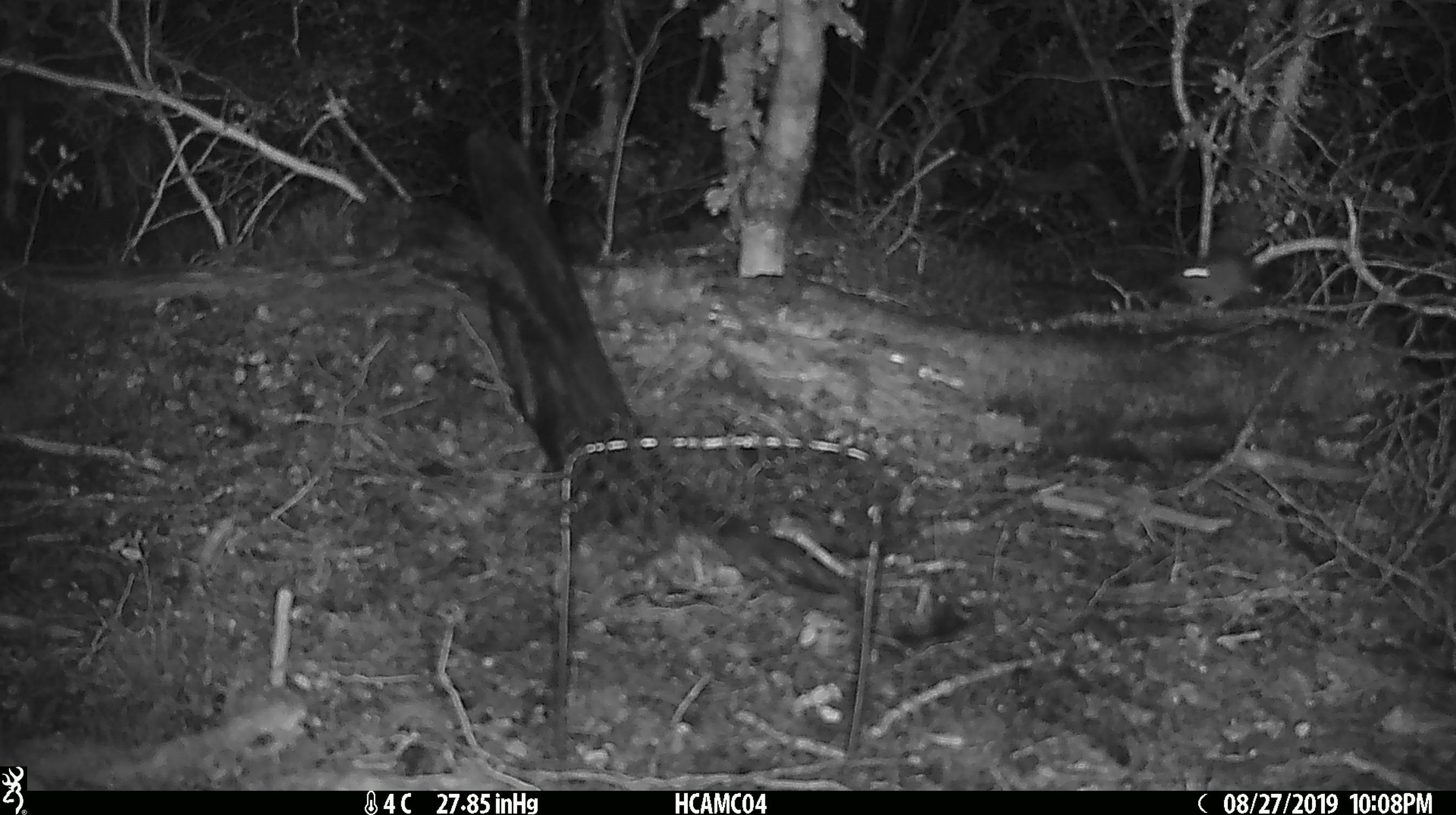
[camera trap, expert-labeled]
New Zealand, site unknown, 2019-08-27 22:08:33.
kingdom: Animalia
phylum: Chordata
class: Mammalia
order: Rodentia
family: Muridae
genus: Mus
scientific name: Mus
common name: mouse